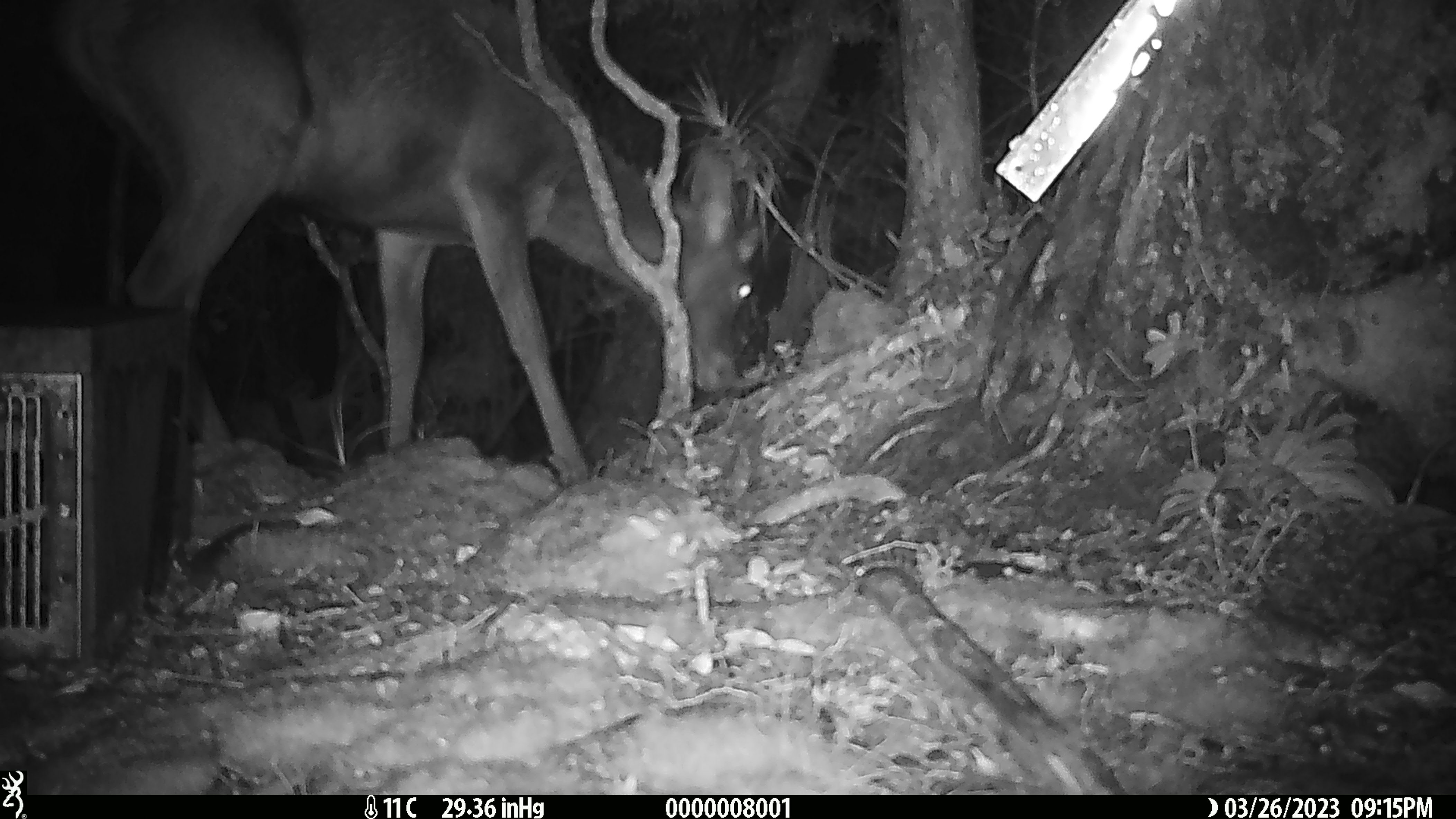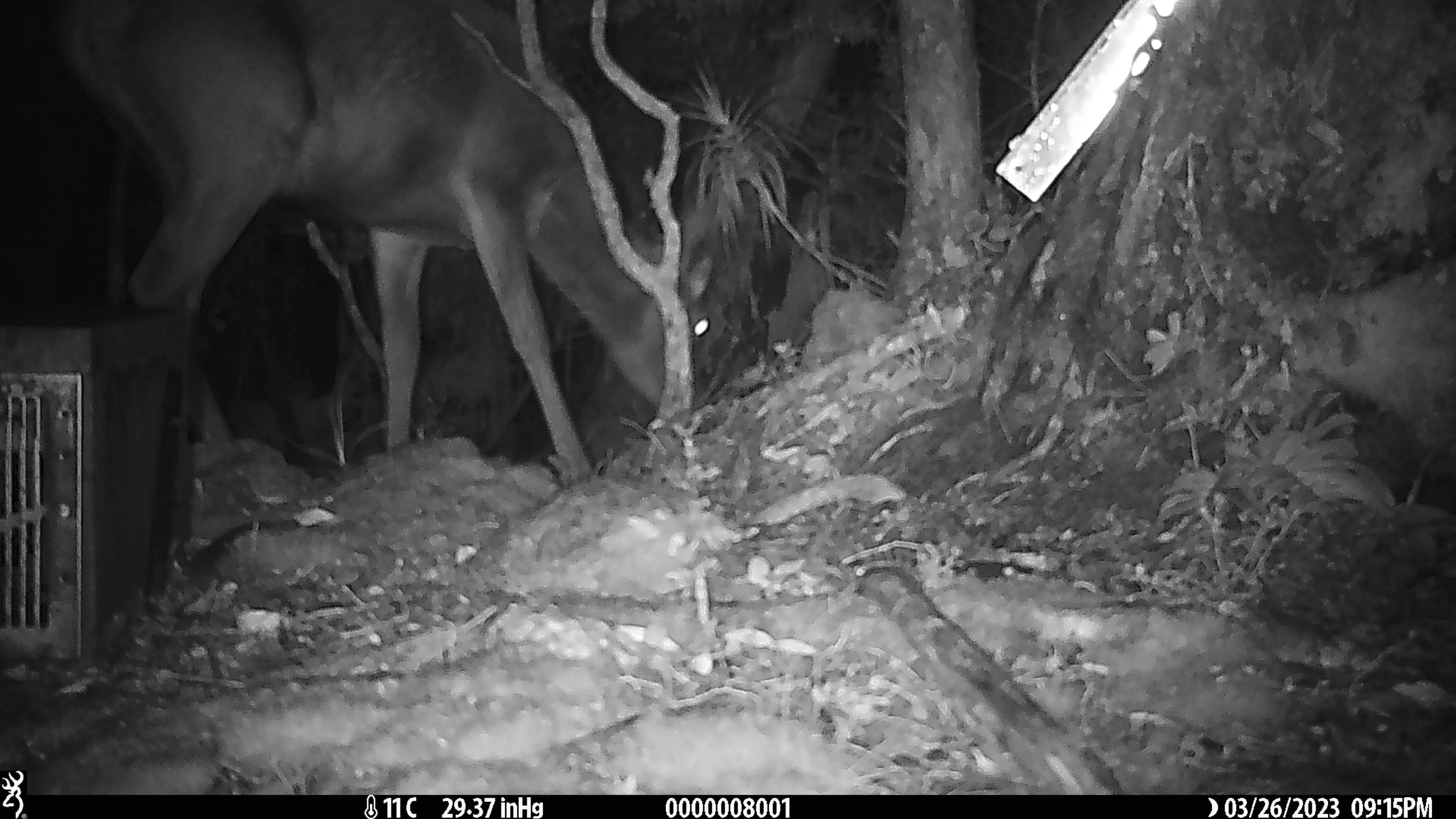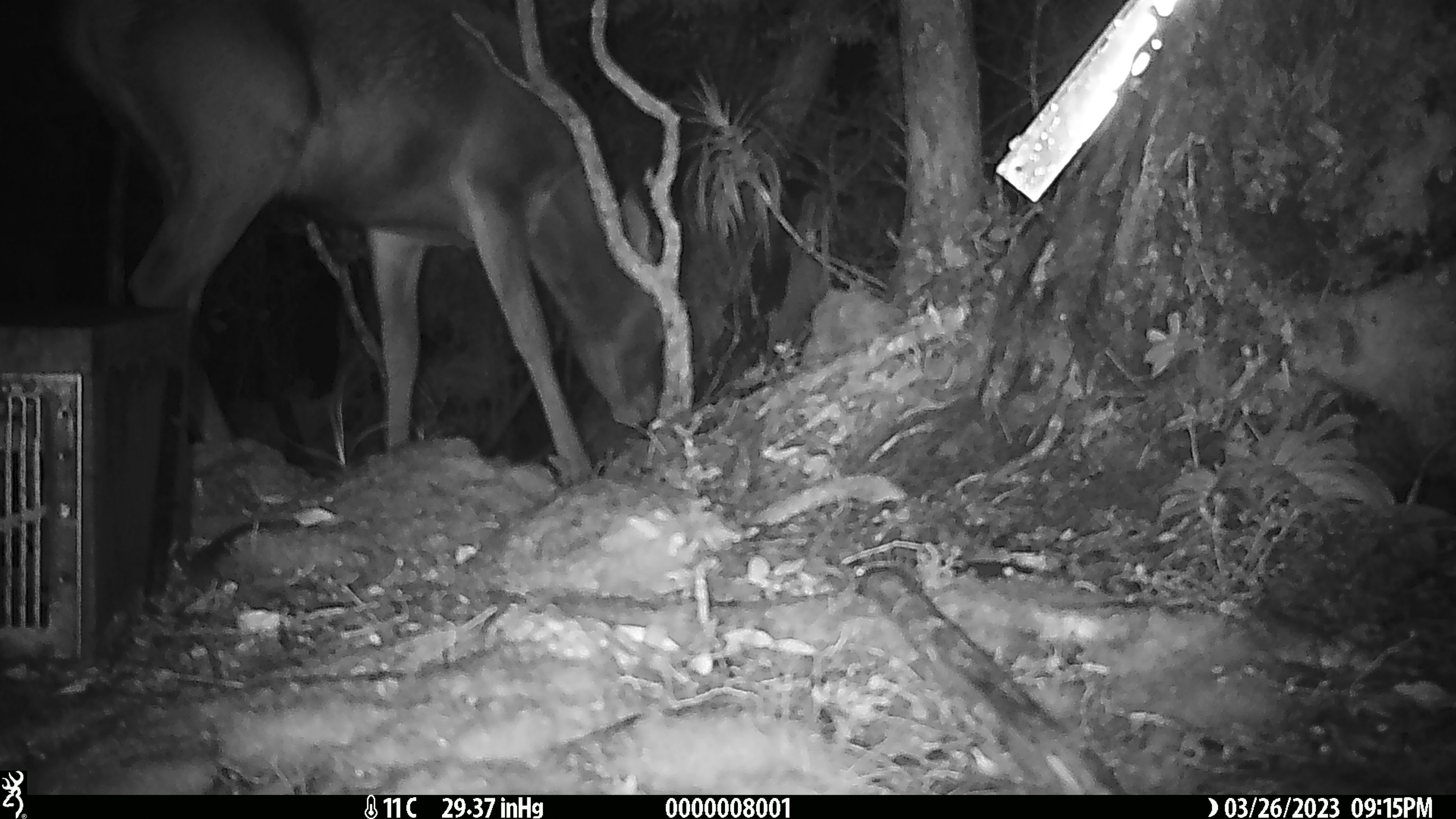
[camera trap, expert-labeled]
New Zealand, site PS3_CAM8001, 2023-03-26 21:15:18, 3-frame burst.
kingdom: Animalia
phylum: Chordata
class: Mammalia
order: Artiodactyla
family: Cervidae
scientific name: Cervidae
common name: deer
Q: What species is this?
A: Deer (Cervidae).